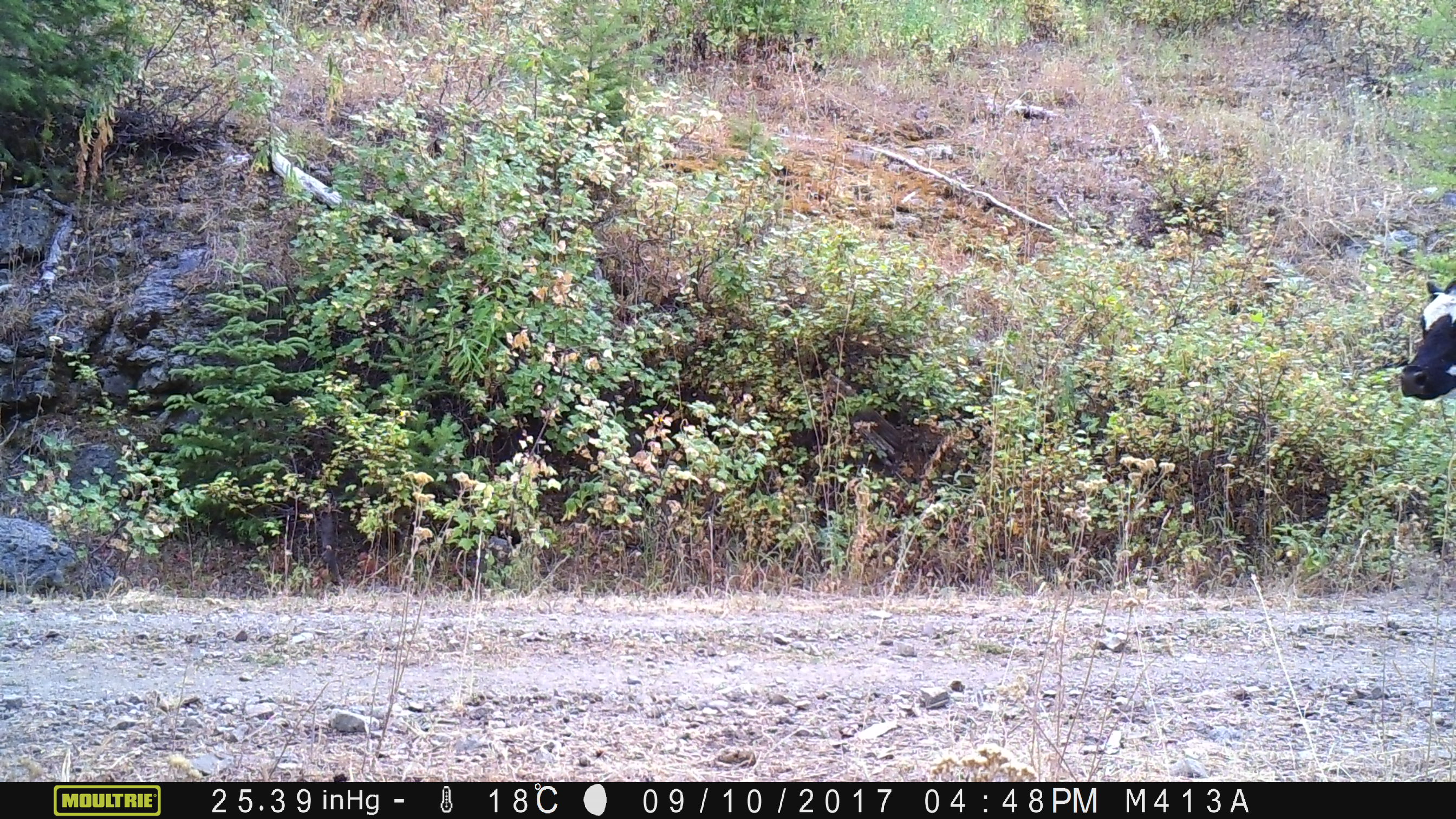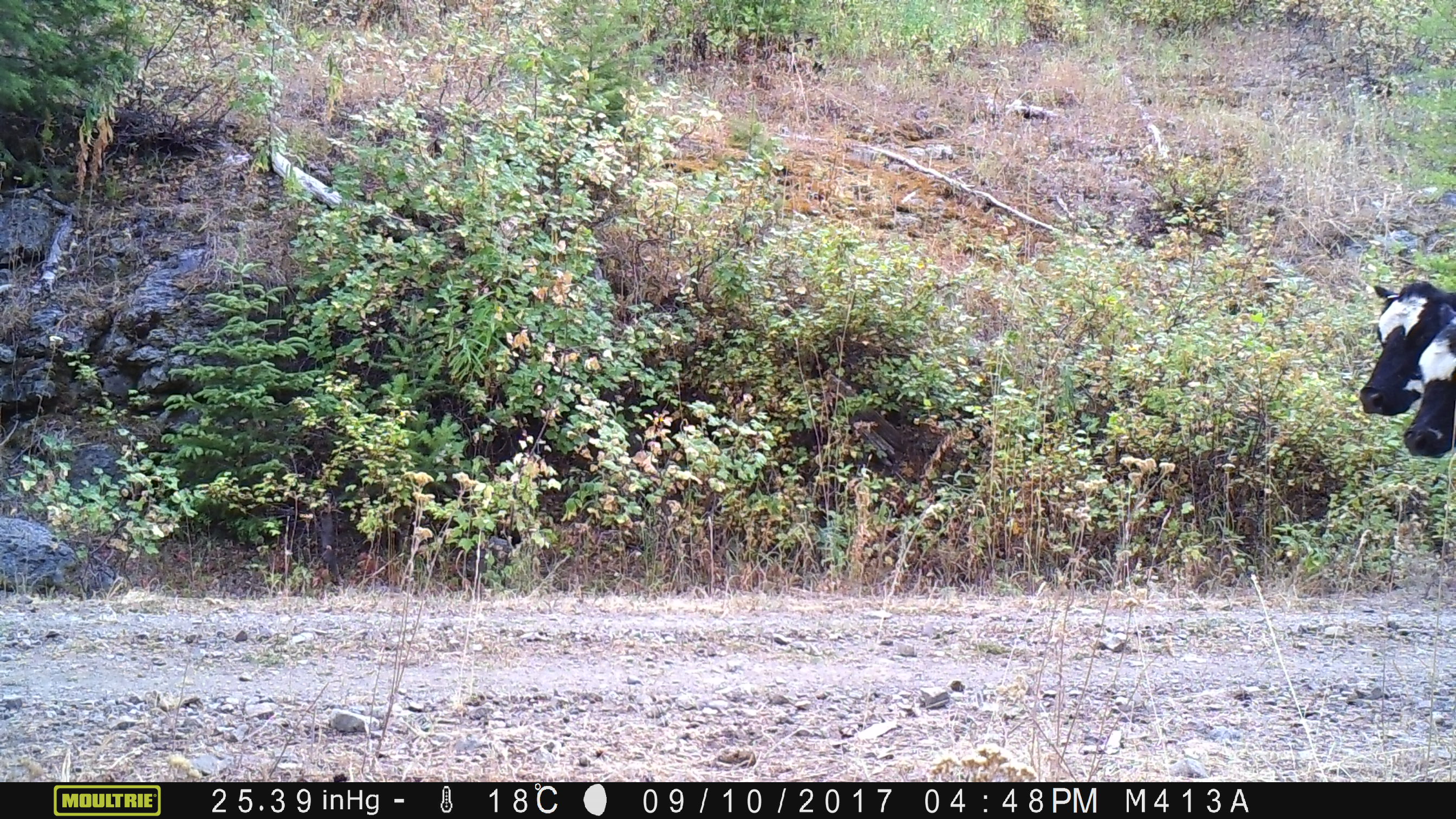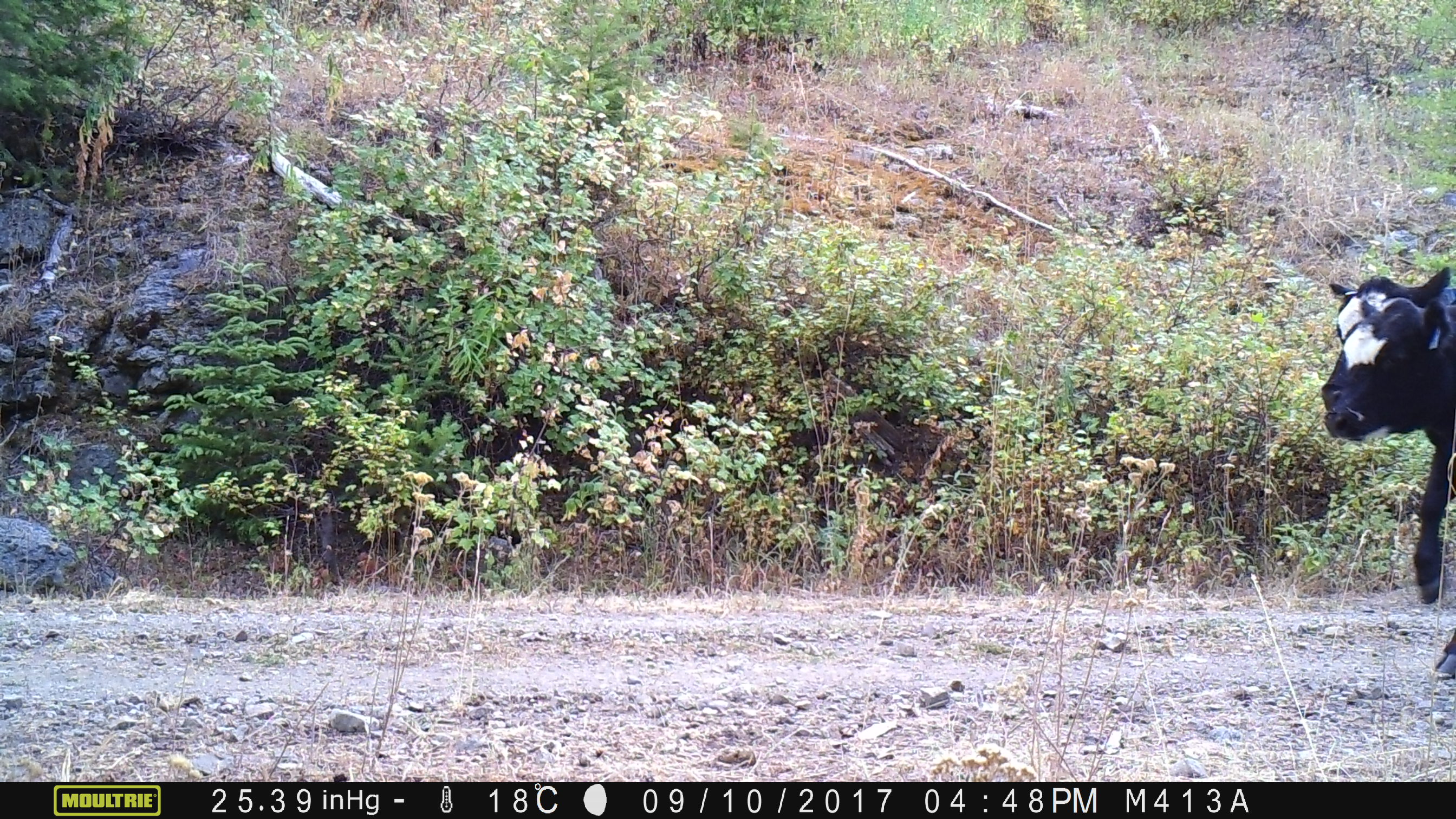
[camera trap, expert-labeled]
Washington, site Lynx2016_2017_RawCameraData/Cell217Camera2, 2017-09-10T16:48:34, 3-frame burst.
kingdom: Animalia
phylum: Chordata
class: Mammalia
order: Artiodactyla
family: Bovidae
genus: Bos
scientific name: Bos taurus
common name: domestic cattle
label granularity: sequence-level